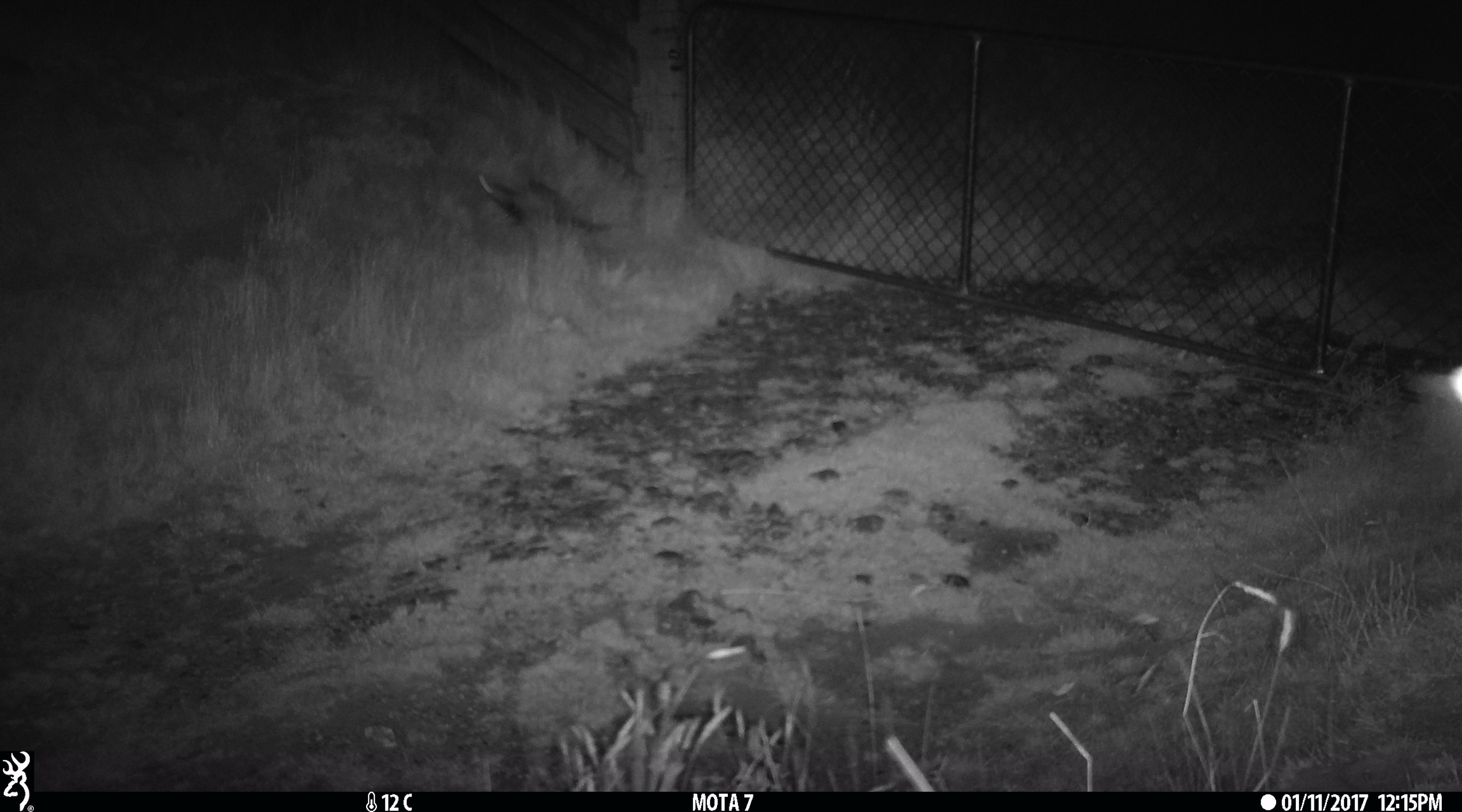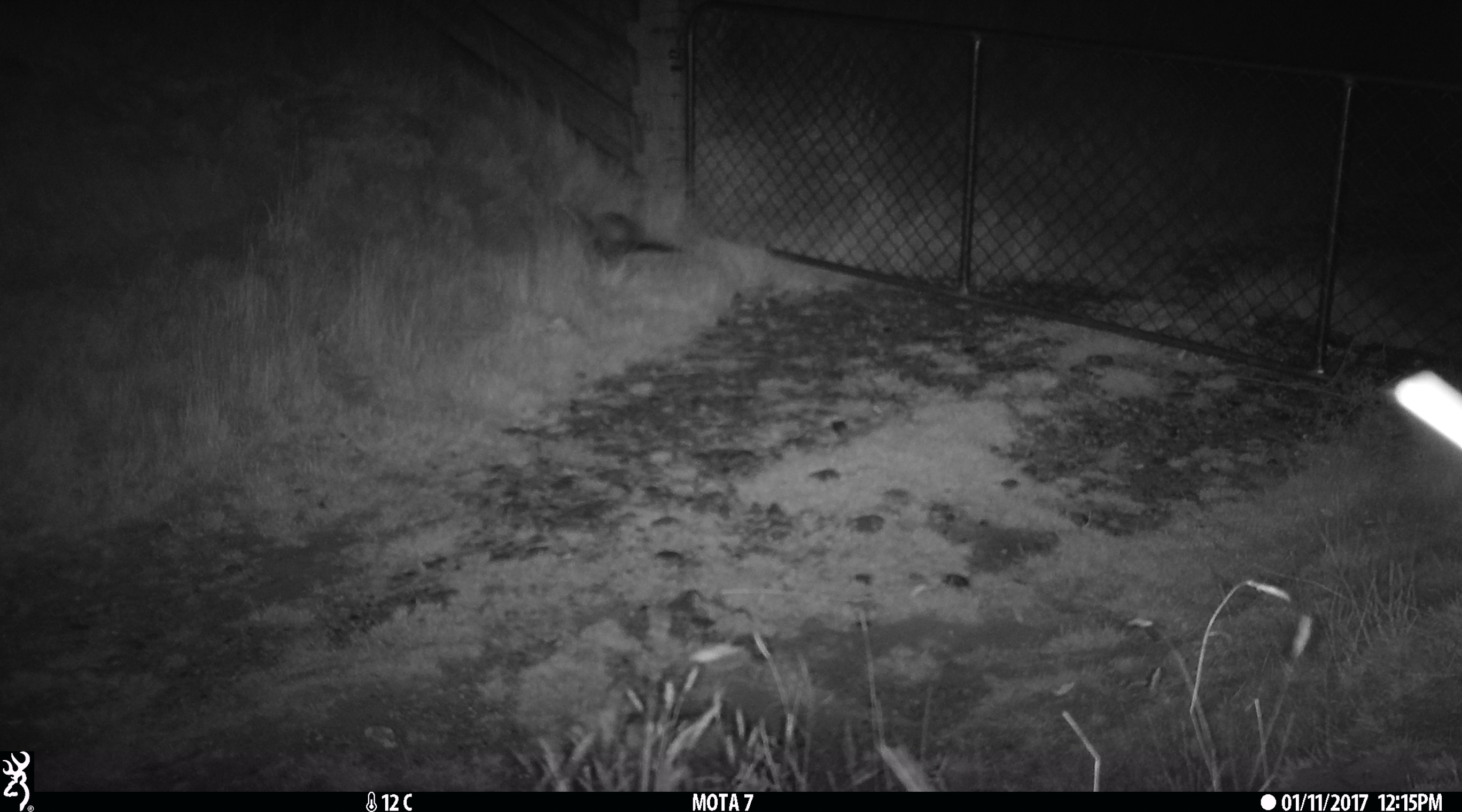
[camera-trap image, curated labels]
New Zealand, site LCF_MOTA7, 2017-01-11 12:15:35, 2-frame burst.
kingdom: Animalia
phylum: Chordata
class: Mammalia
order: Carnivora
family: Mustelidae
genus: Mustela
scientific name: Mustela furo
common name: ferret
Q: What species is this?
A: Ferret (Mustela furo).